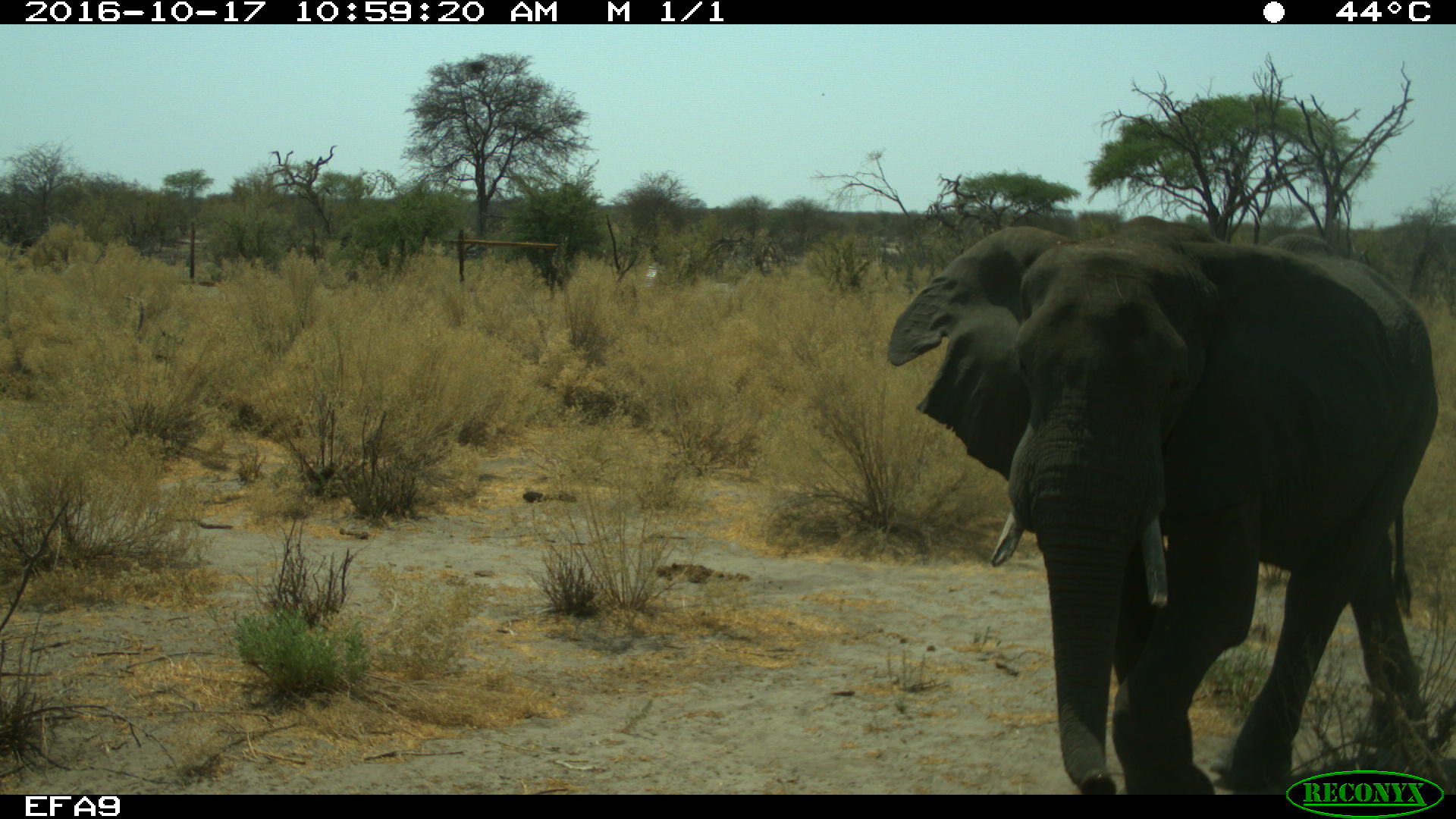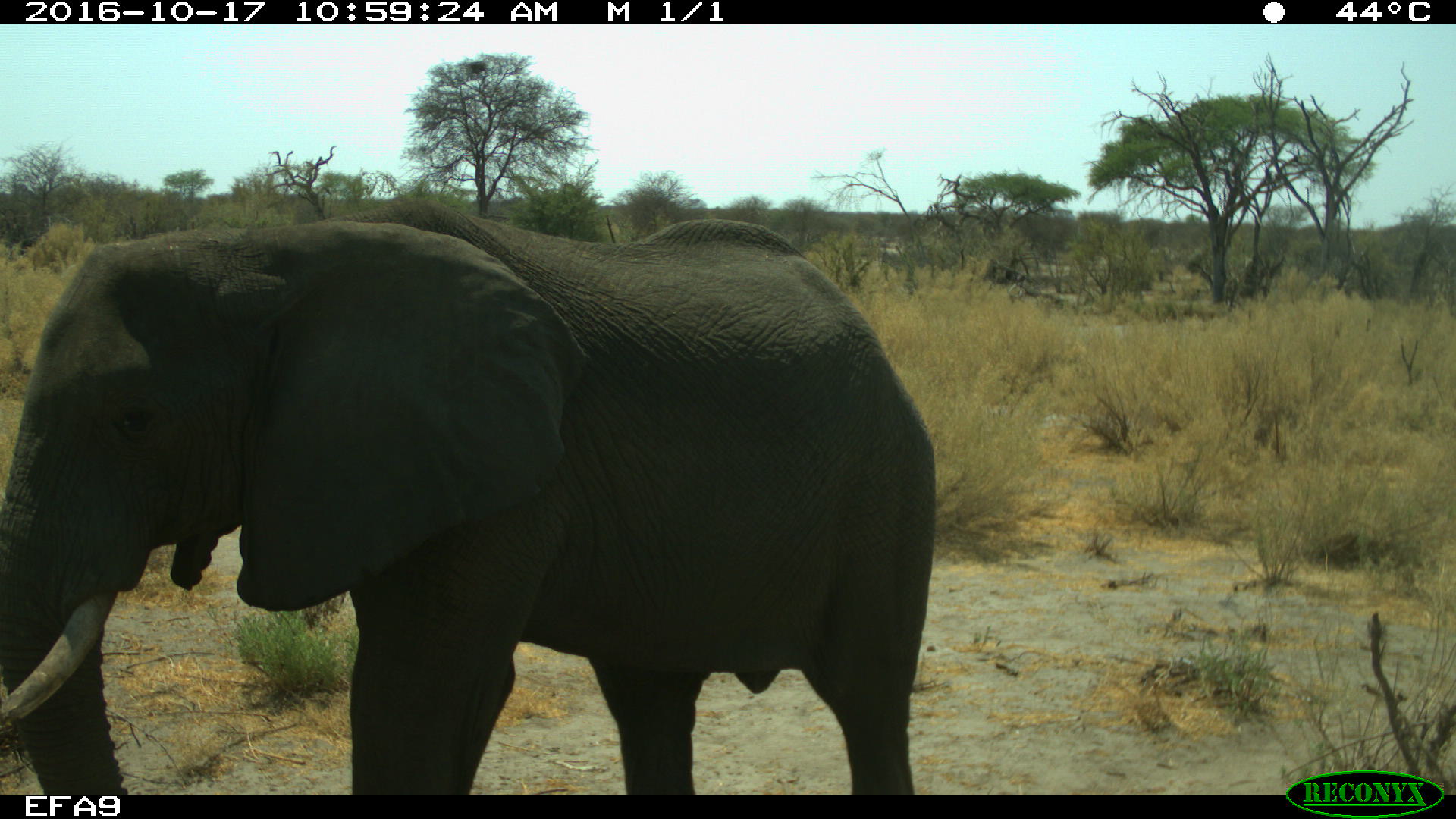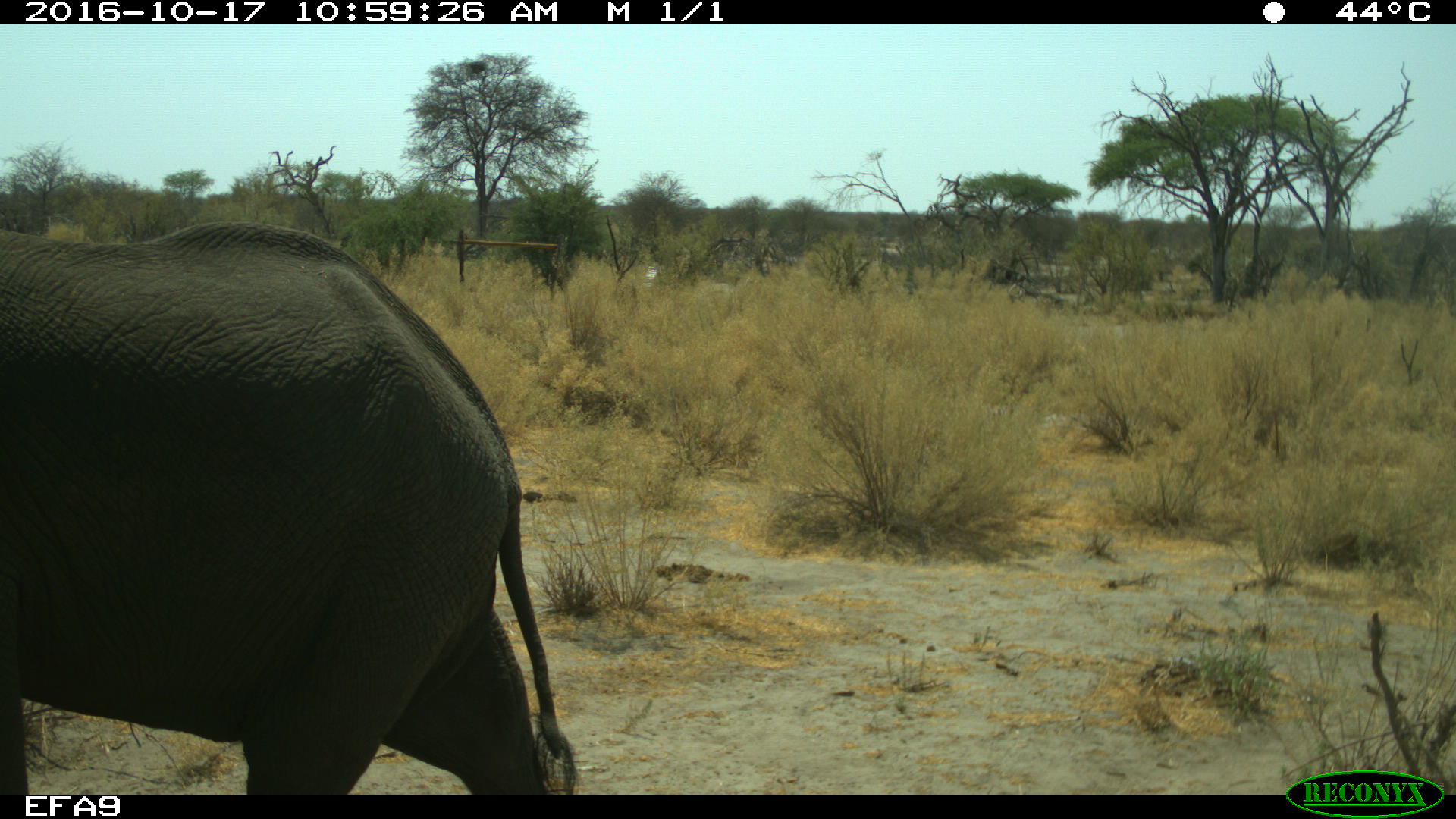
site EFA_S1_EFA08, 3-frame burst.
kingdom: Animalia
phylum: Chordata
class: Mammalia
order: Proboscidea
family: Elephantidae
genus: Loxodonta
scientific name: Loxodonta africana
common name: african bush elephant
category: elephant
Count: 1.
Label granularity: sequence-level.